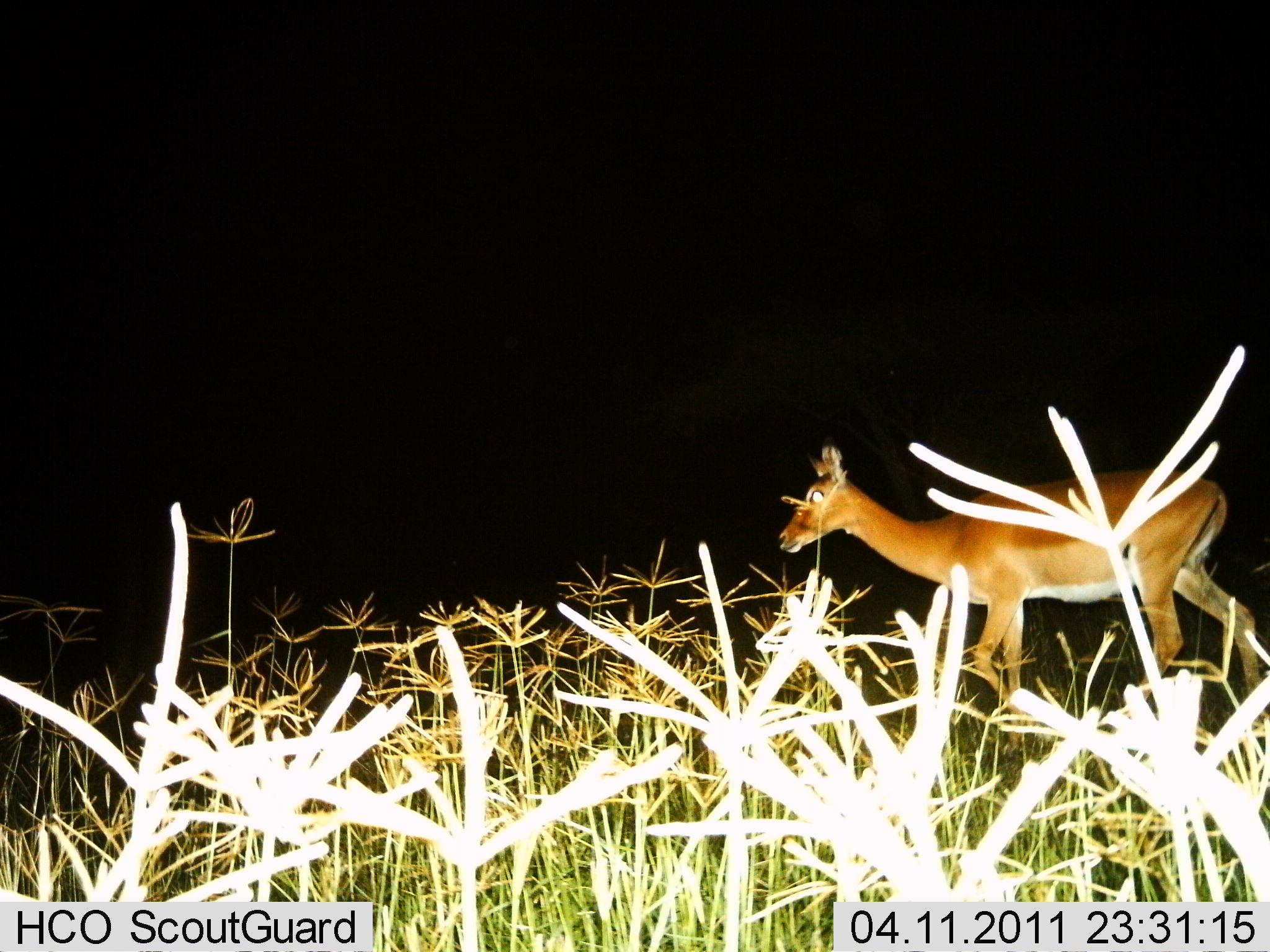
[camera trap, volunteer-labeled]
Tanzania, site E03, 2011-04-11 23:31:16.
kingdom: Animalia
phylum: Chordata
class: Mammalia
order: Artiodactyla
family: Bovidae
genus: Aepyceros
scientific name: Aepyceros melampus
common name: impala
Impala (Aepyceros melampus), count 1. Behavior (volunteer vote fractions): standing 44%, resting 0%, moving 67%, interacting 0%. Young present (vote fraction): 0%. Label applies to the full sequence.